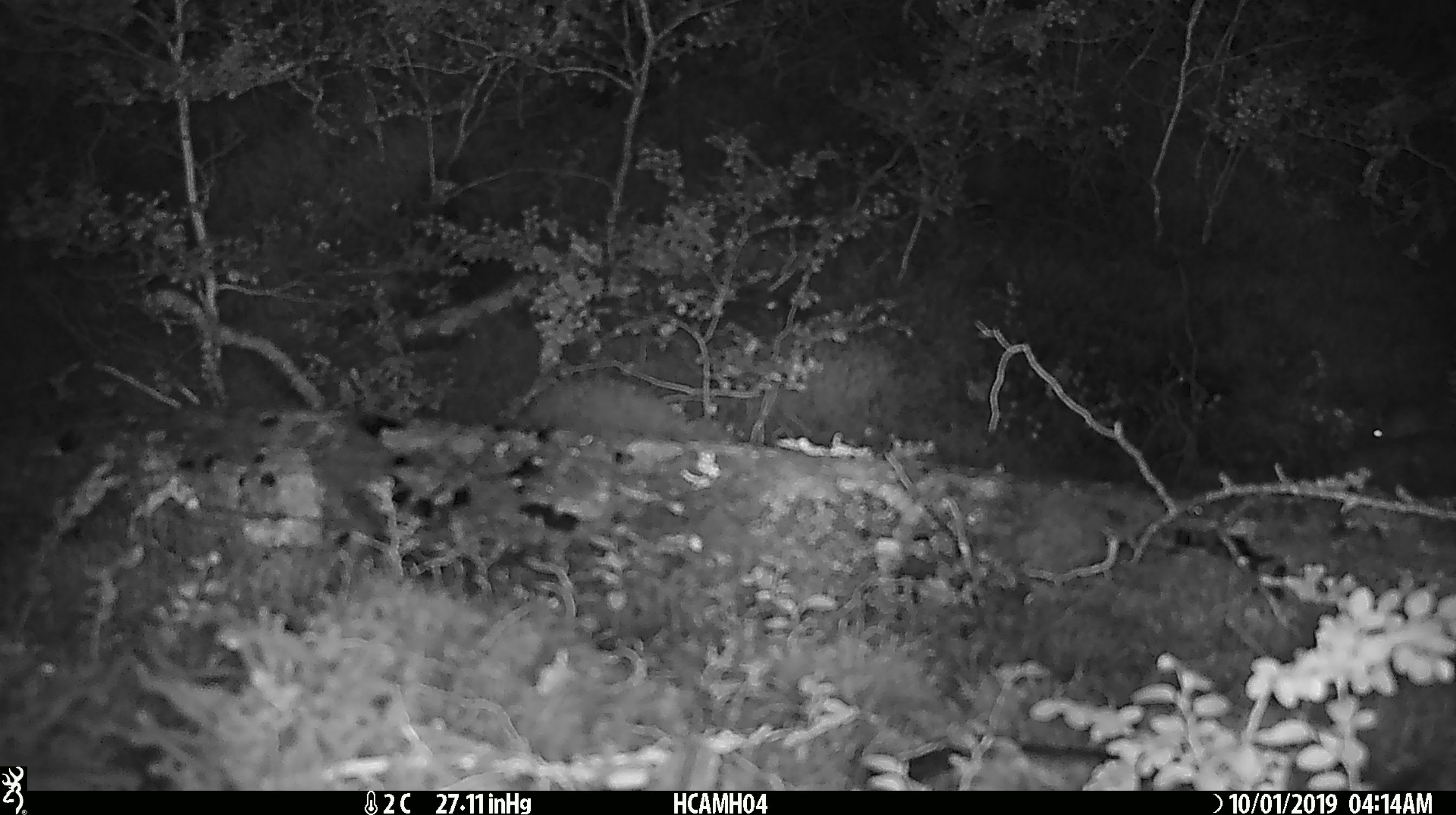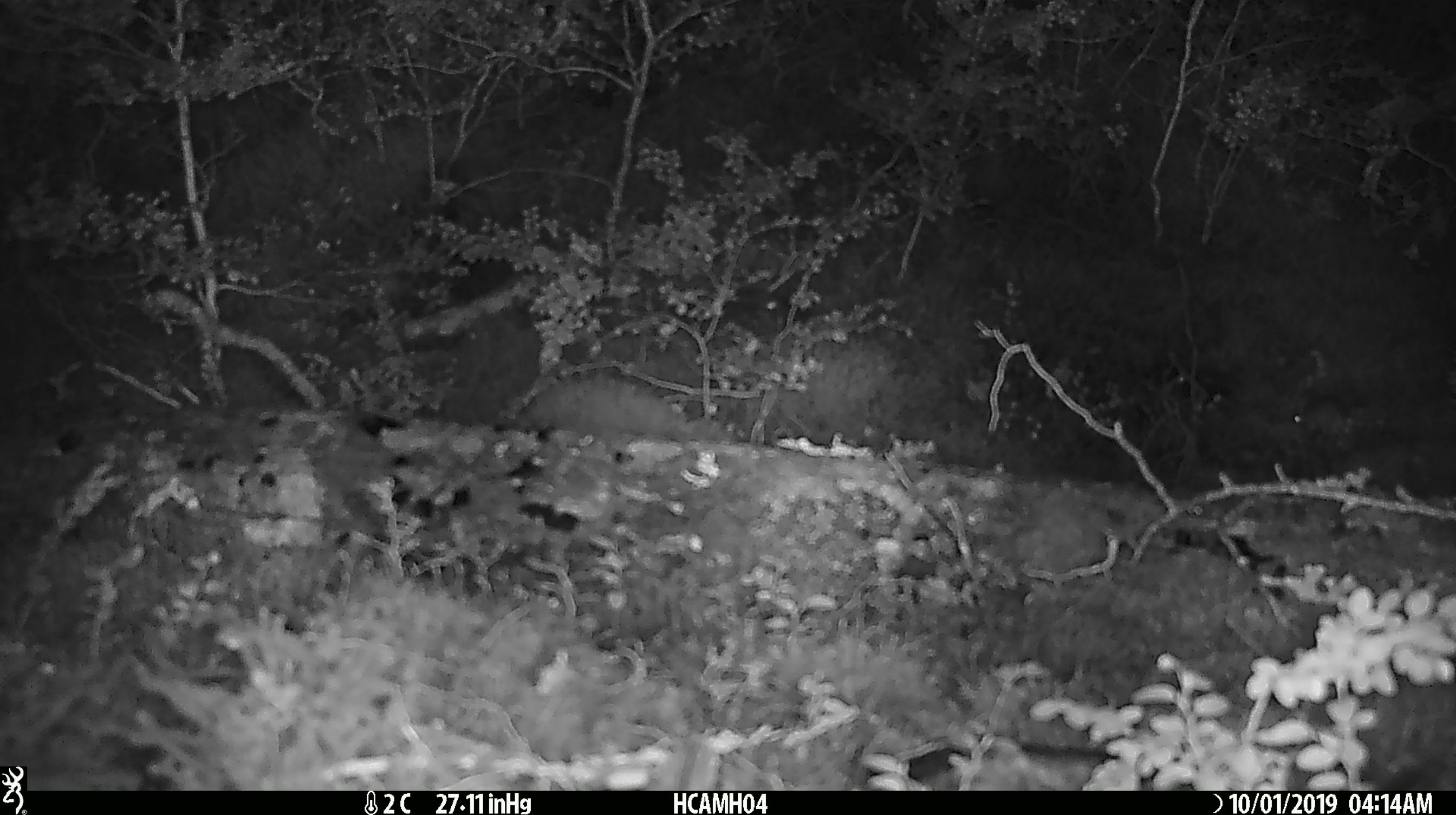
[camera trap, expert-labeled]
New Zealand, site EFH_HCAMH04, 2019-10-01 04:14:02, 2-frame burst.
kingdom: Animalia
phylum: Chordata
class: Mammalia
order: Rodentia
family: Muridae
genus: Mus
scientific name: Mus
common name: mouse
Mouse (Mus).